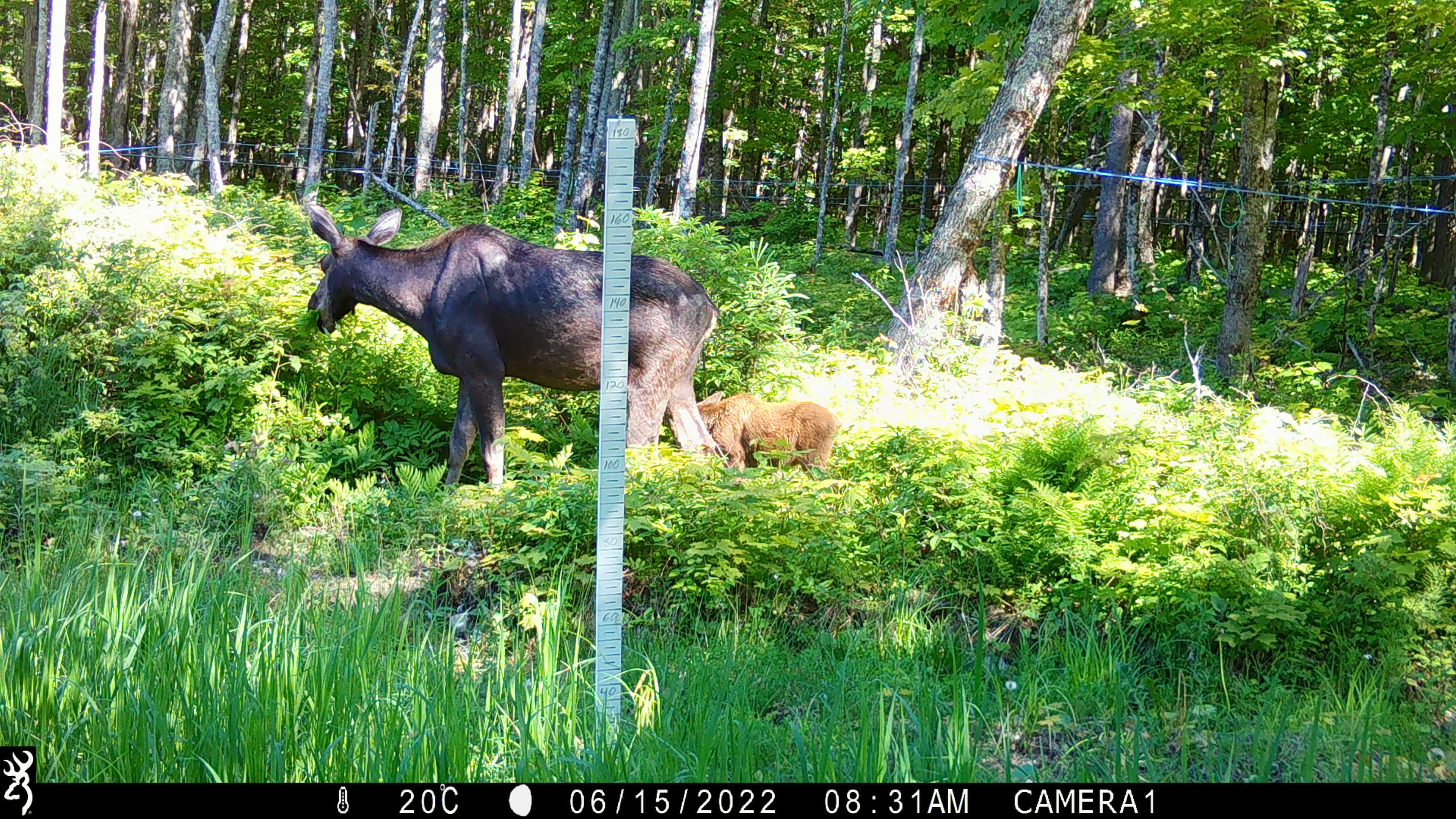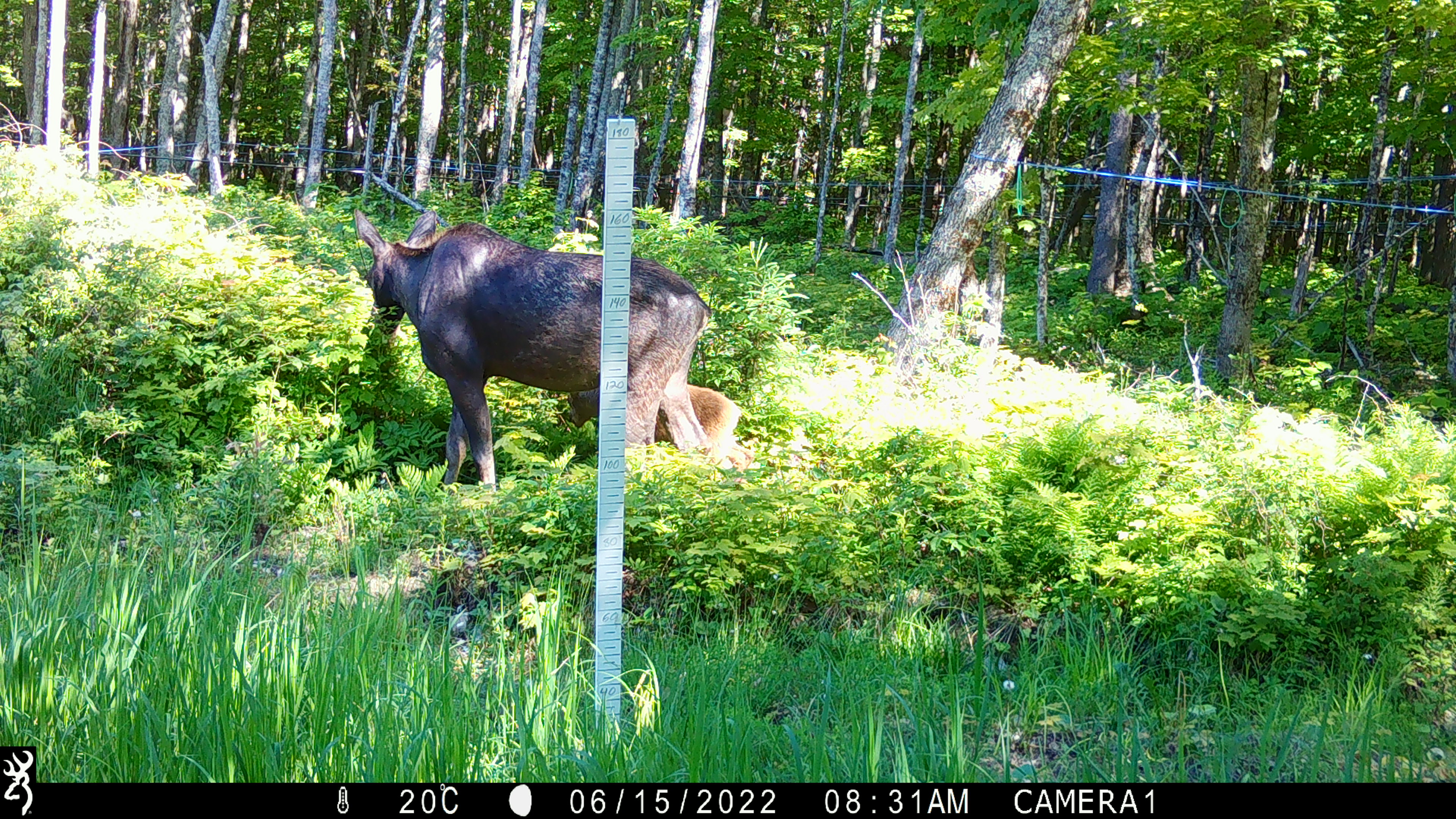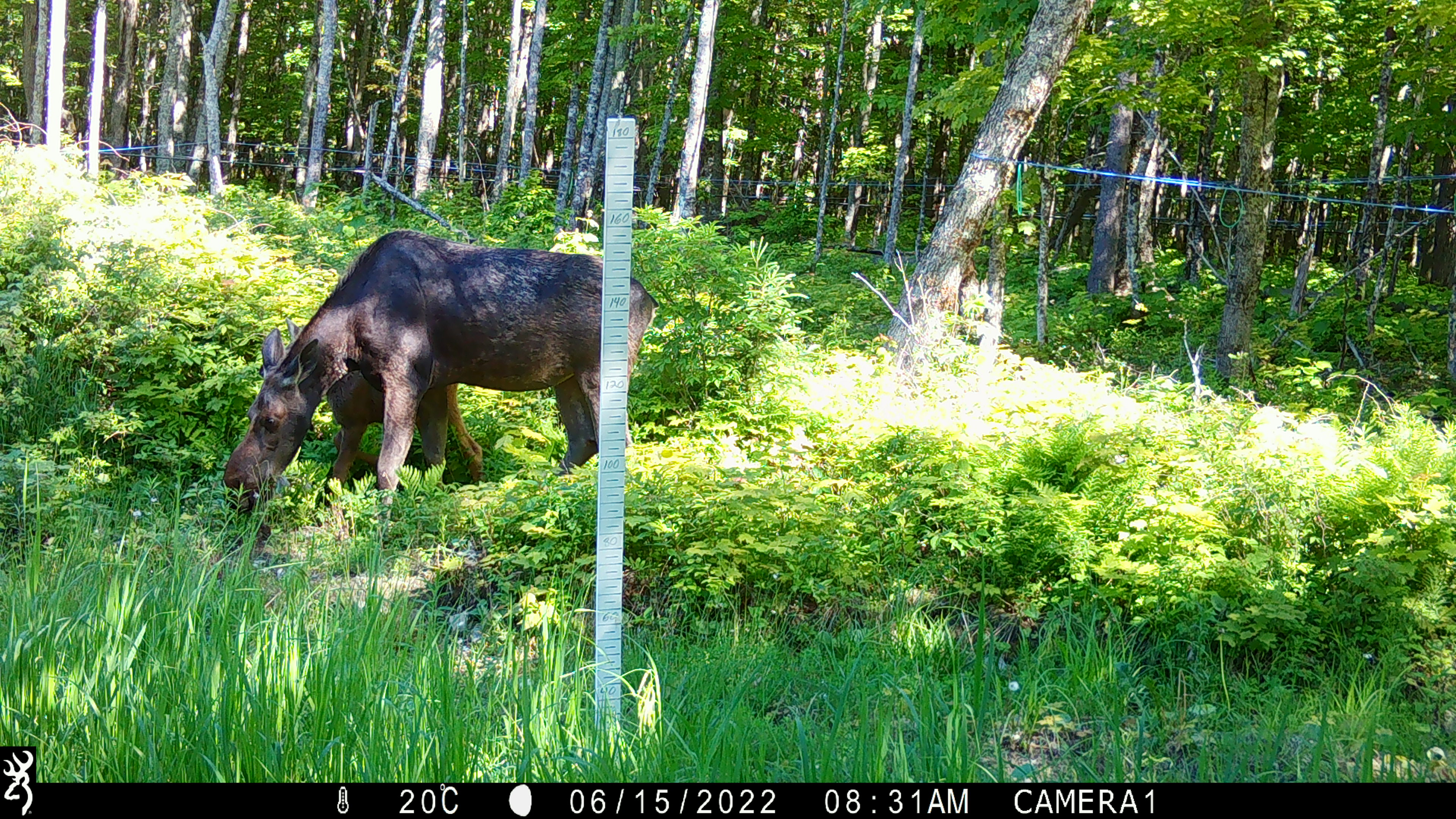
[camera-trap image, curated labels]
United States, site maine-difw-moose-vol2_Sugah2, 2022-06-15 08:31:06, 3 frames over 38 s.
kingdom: Animalia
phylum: Chordata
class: Mammalia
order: Artiodactyla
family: Cervidae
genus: Alces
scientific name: Alces alces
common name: moose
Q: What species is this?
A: Moose (Alces alces).